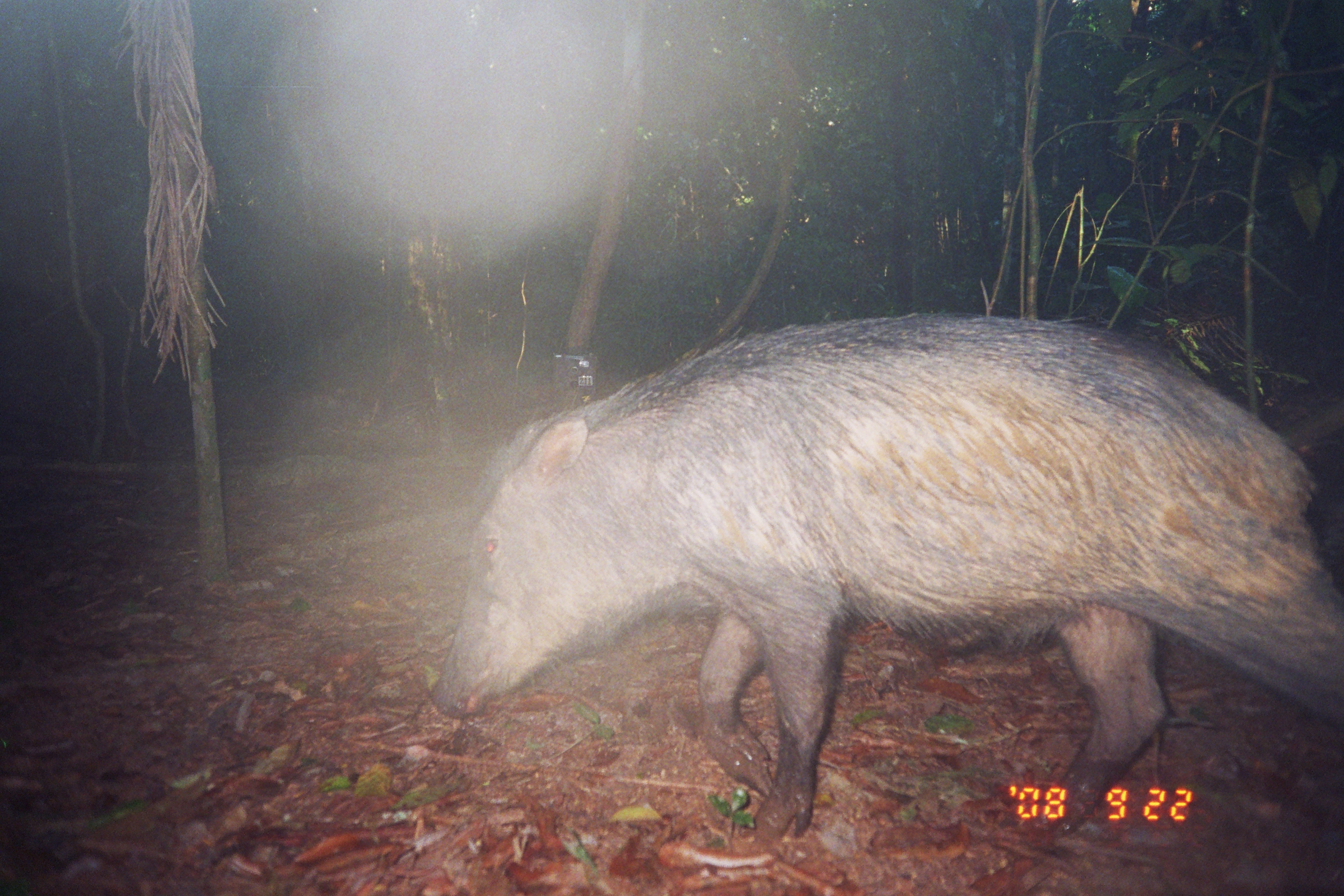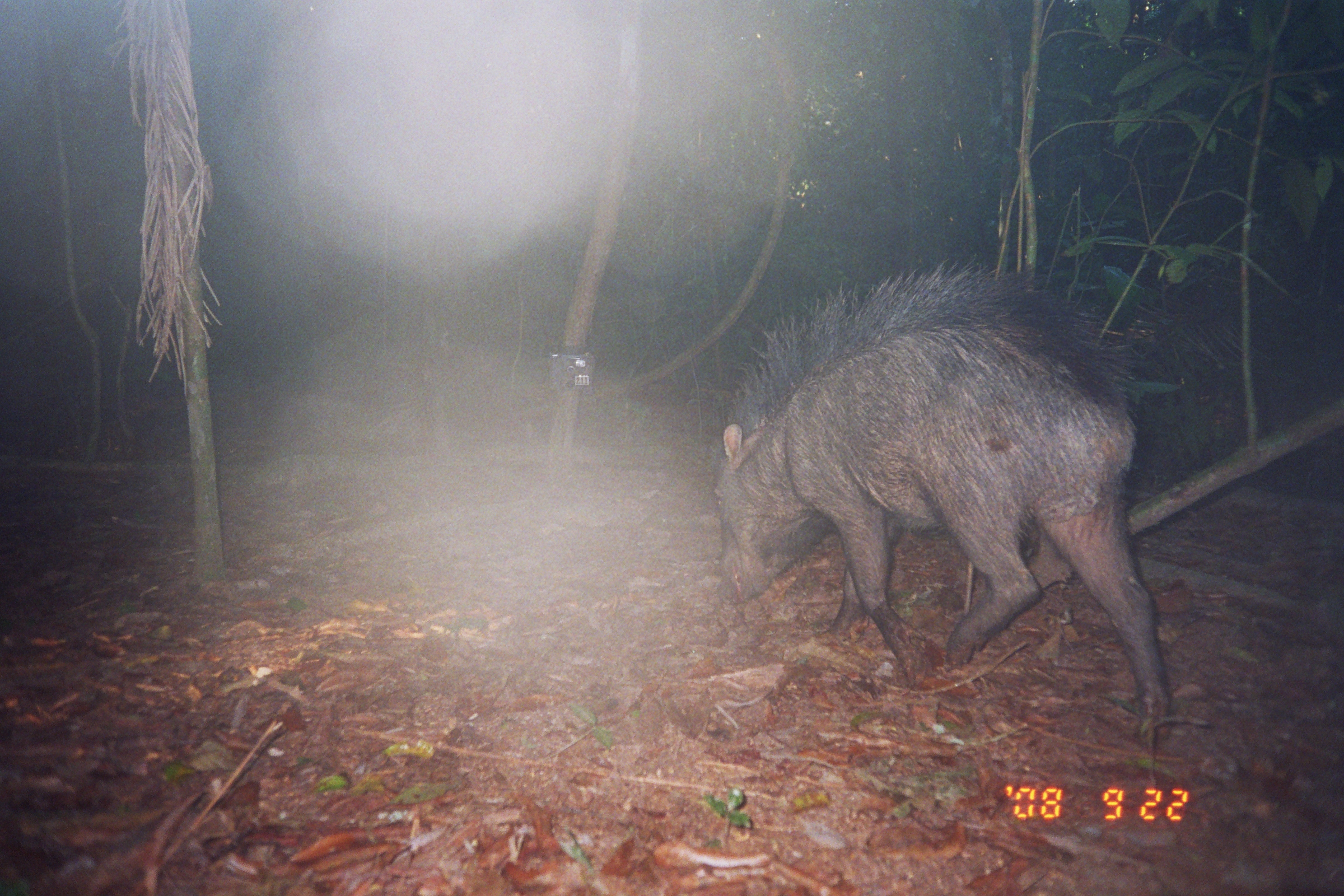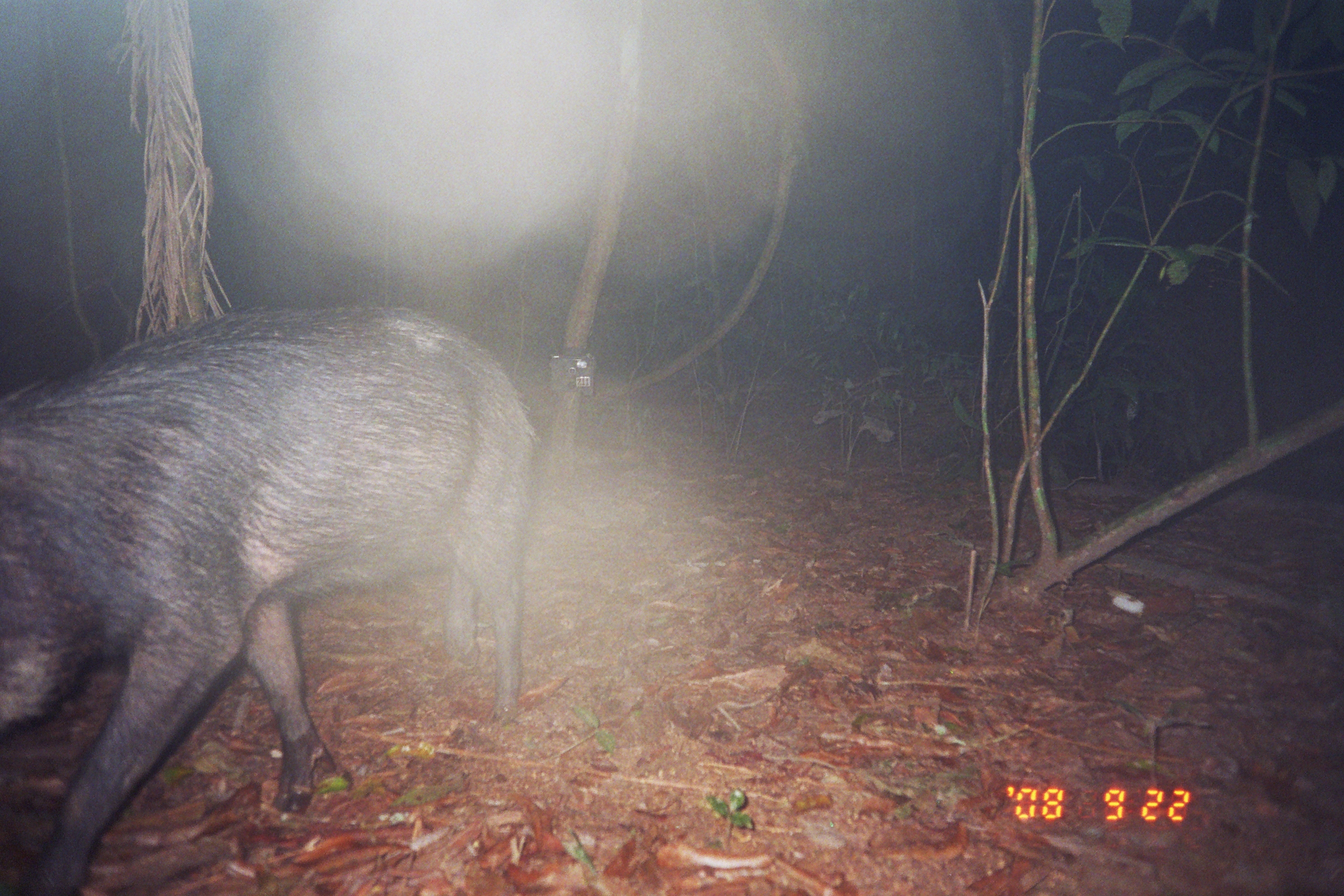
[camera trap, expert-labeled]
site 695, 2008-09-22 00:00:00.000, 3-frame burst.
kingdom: Animalia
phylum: Chordata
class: Mammalia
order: Artiodactyla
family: Tayassuidae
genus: Tayassu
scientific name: Tayassu pecari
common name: white-lipped peccary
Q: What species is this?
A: Tayassu pecari (white-lipped peccary).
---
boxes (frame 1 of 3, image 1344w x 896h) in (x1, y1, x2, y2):
tayassu pecari: (423, 305, 1338, 843)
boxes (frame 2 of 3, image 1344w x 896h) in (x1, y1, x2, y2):
tayassu pecari: (715, 266, 1170, 717)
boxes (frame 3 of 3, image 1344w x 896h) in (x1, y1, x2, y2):
tayassu pecari: (0, 295, 539, 894)